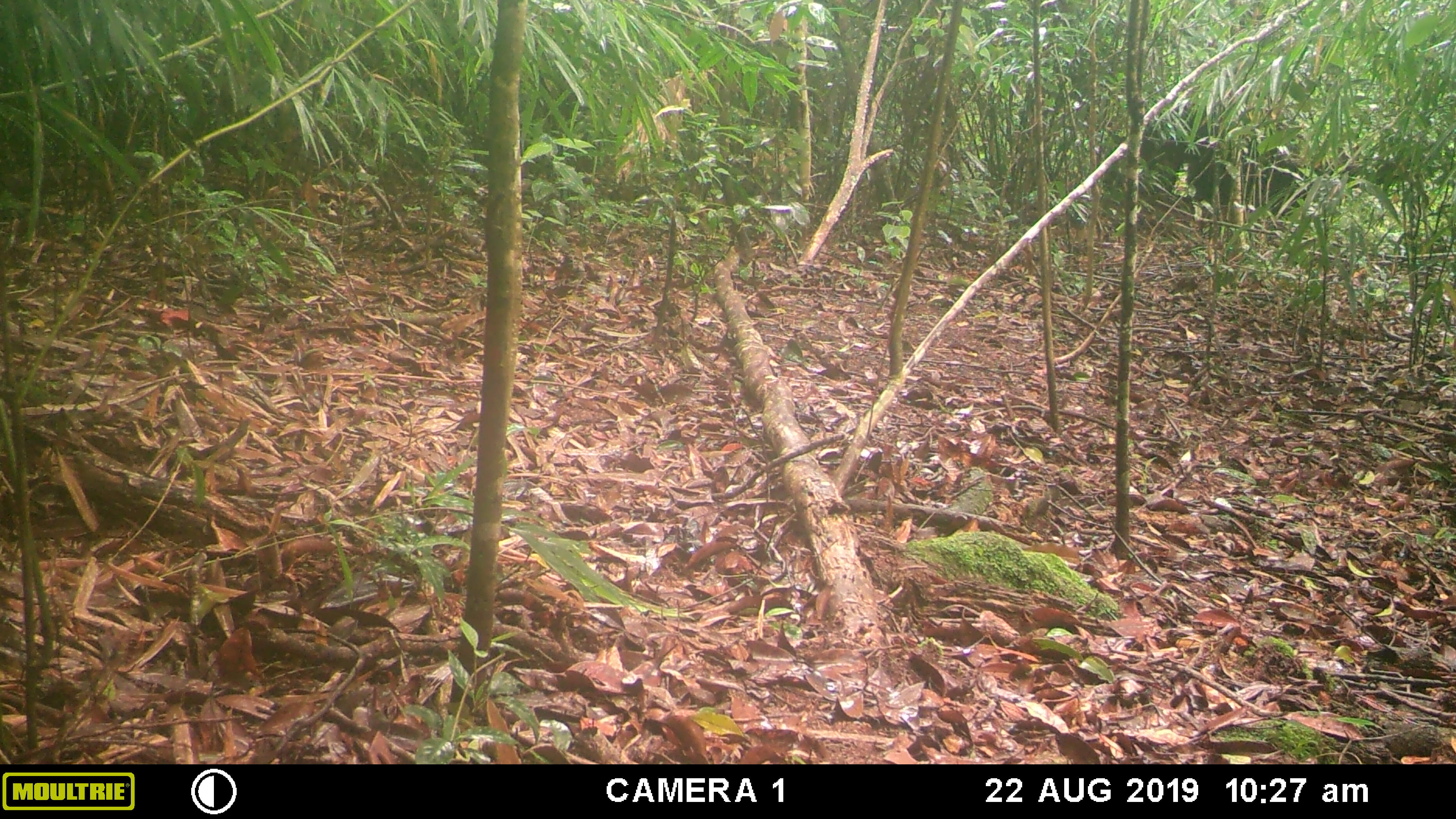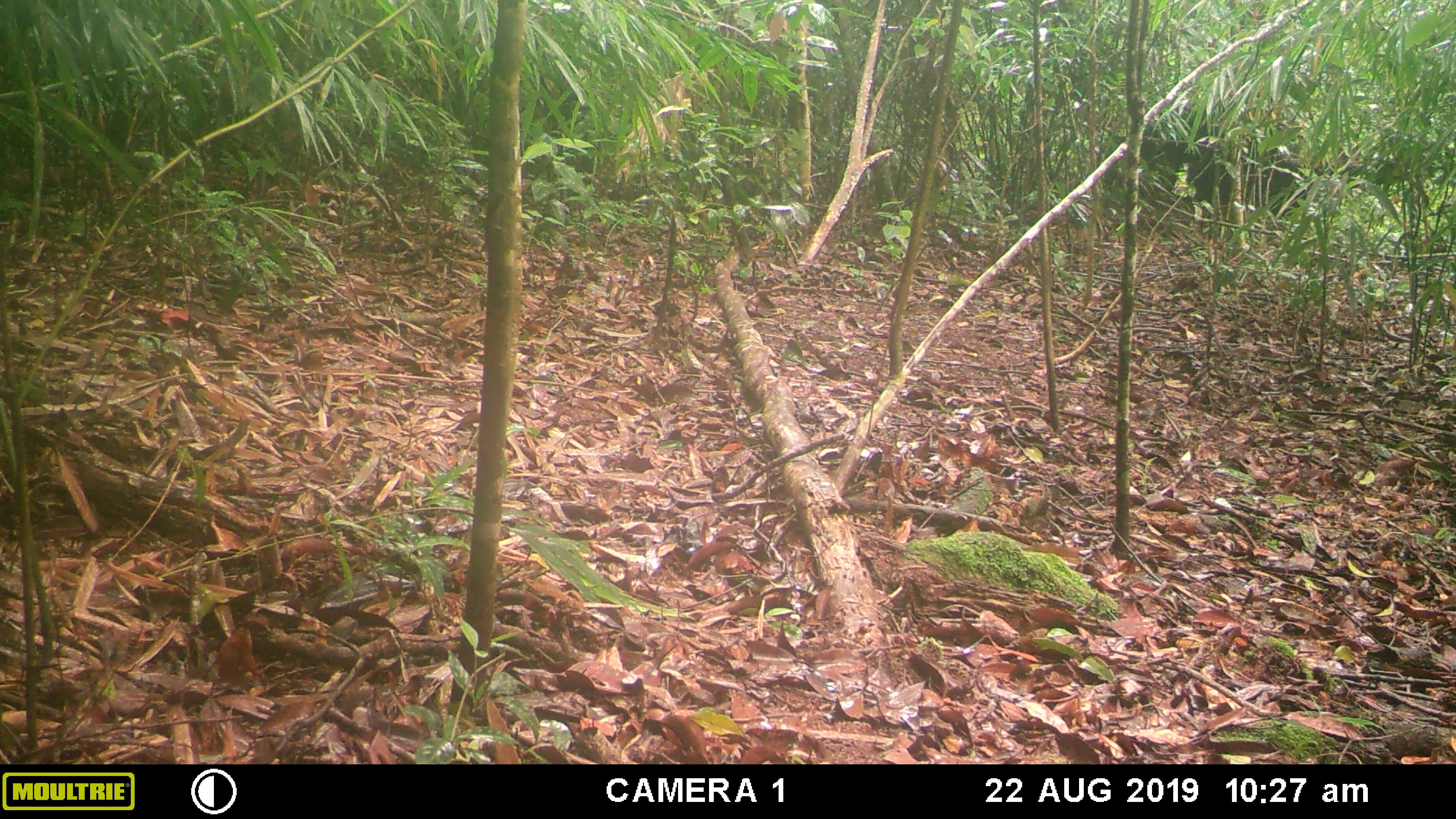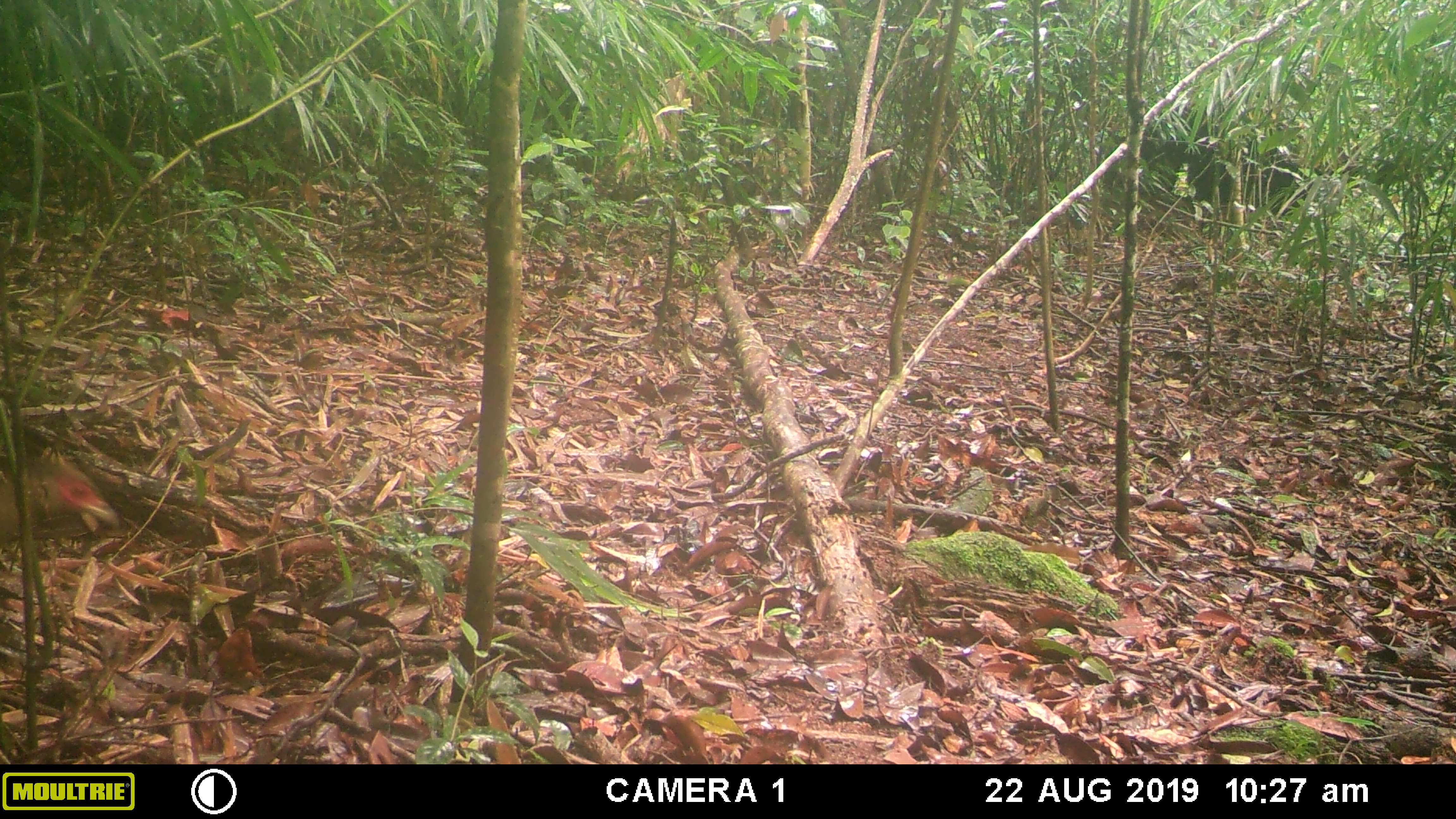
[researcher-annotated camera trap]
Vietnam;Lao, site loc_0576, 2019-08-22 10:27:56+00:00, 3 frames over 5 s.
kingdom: Animalia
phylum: Chordata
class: Aves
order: Galliformes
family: Phasianidae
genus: Lophura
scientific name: Lophura nycthemera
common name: silver pheasant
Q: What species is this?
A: Silver pheasant (Lophura nycthemera).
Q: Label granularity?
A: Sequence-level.